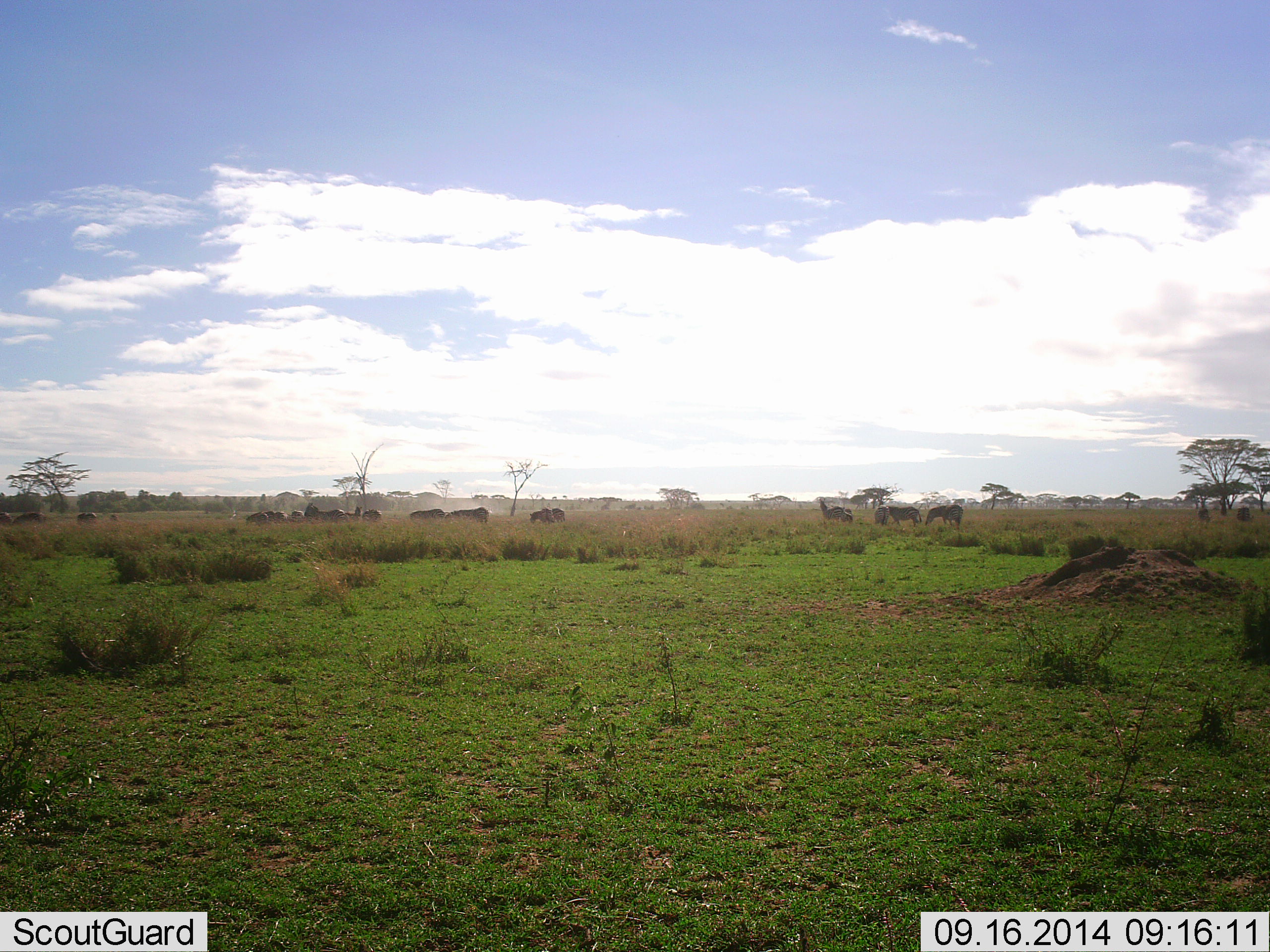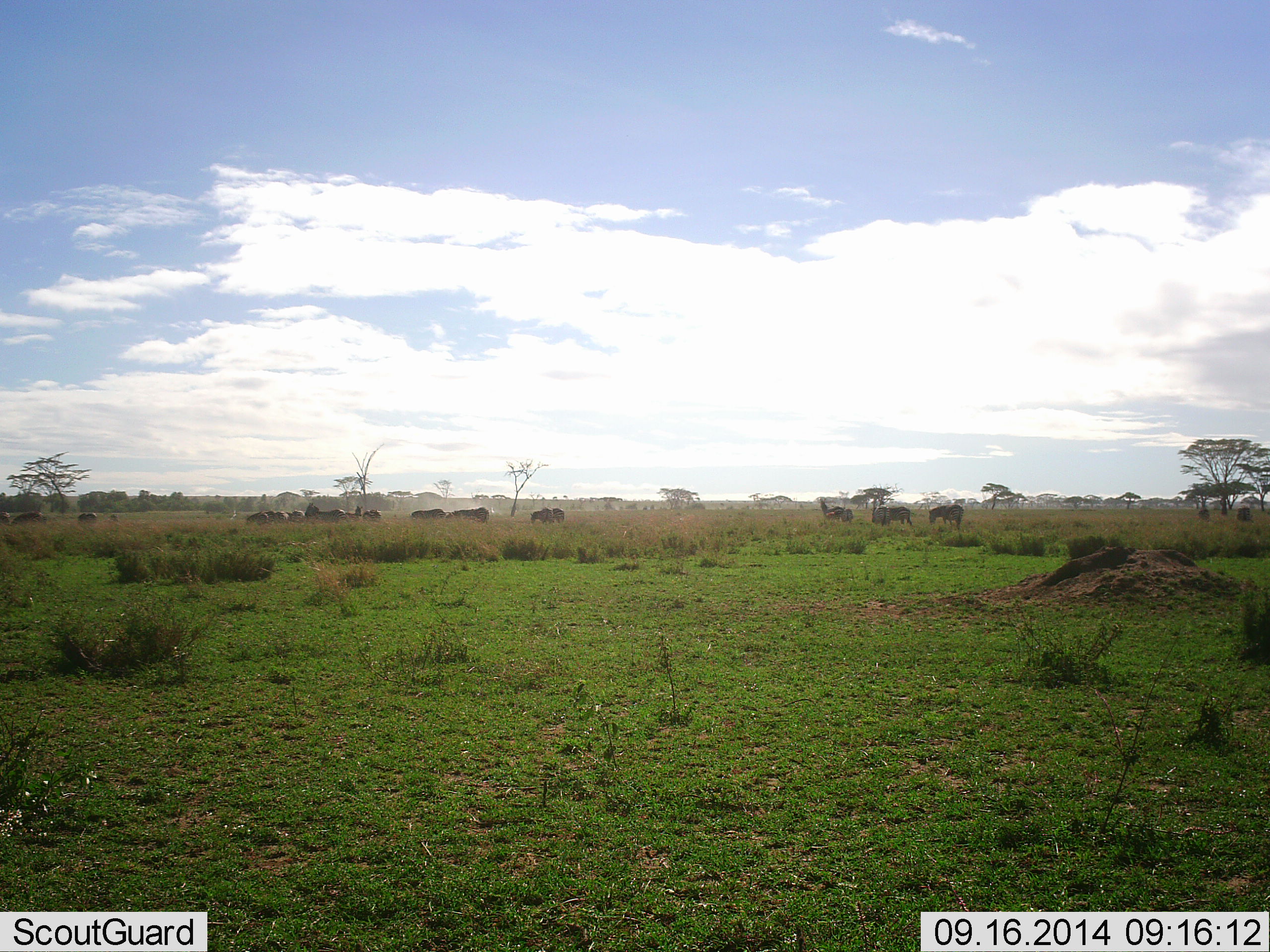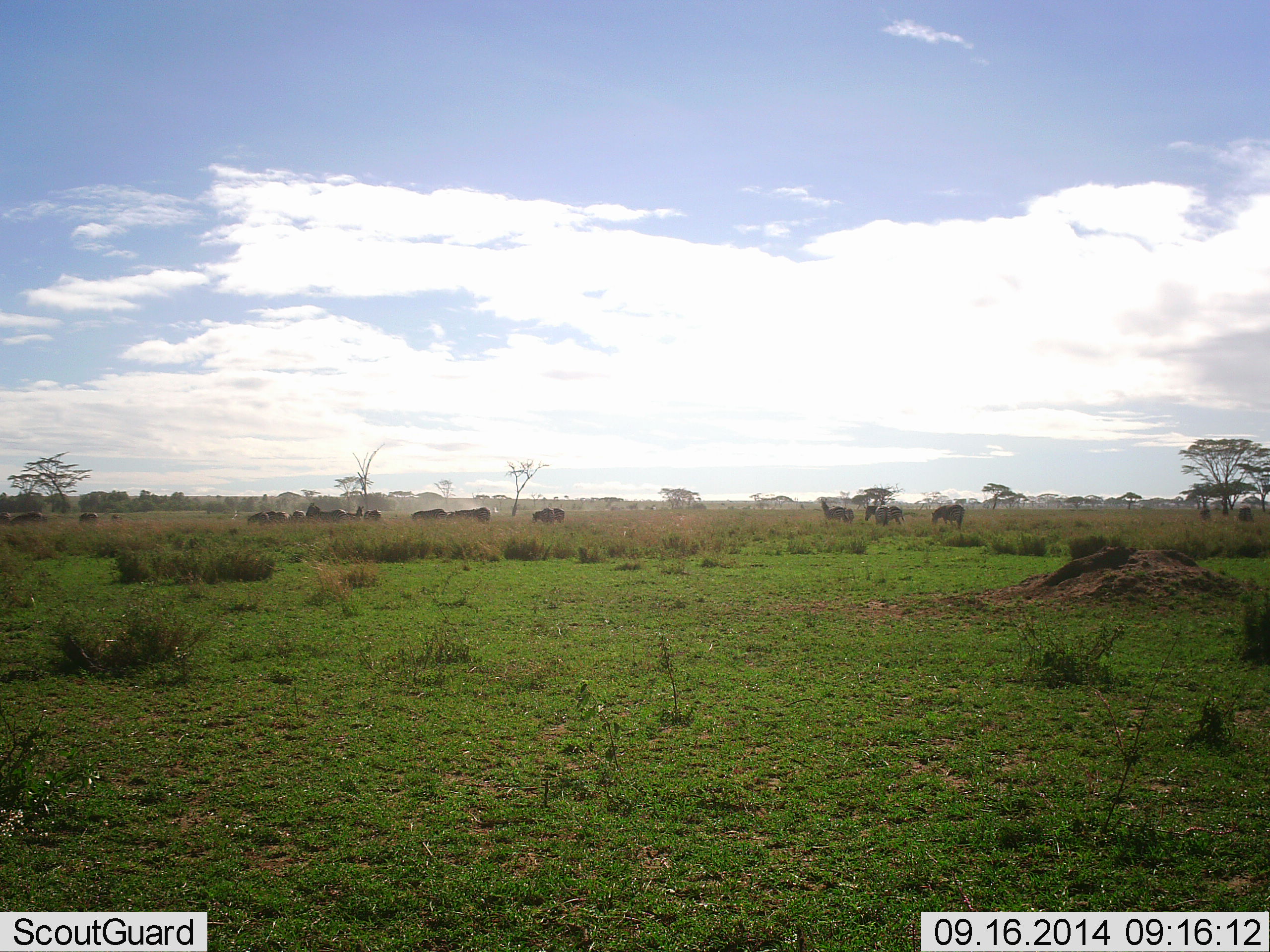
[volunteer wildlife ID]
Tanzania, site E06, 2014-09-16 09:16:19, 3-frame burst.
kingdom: Animalia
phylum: Chordata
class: Mammalia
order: Perissodactyla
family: Equidae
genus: Equus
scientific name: Equus quagga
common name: plains zebra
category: zebra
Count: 11-50.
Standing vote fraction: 75%.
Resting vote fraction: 8%.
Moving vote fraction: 42%.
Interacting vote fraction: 0%.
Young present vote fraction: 0%.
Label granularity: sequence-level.